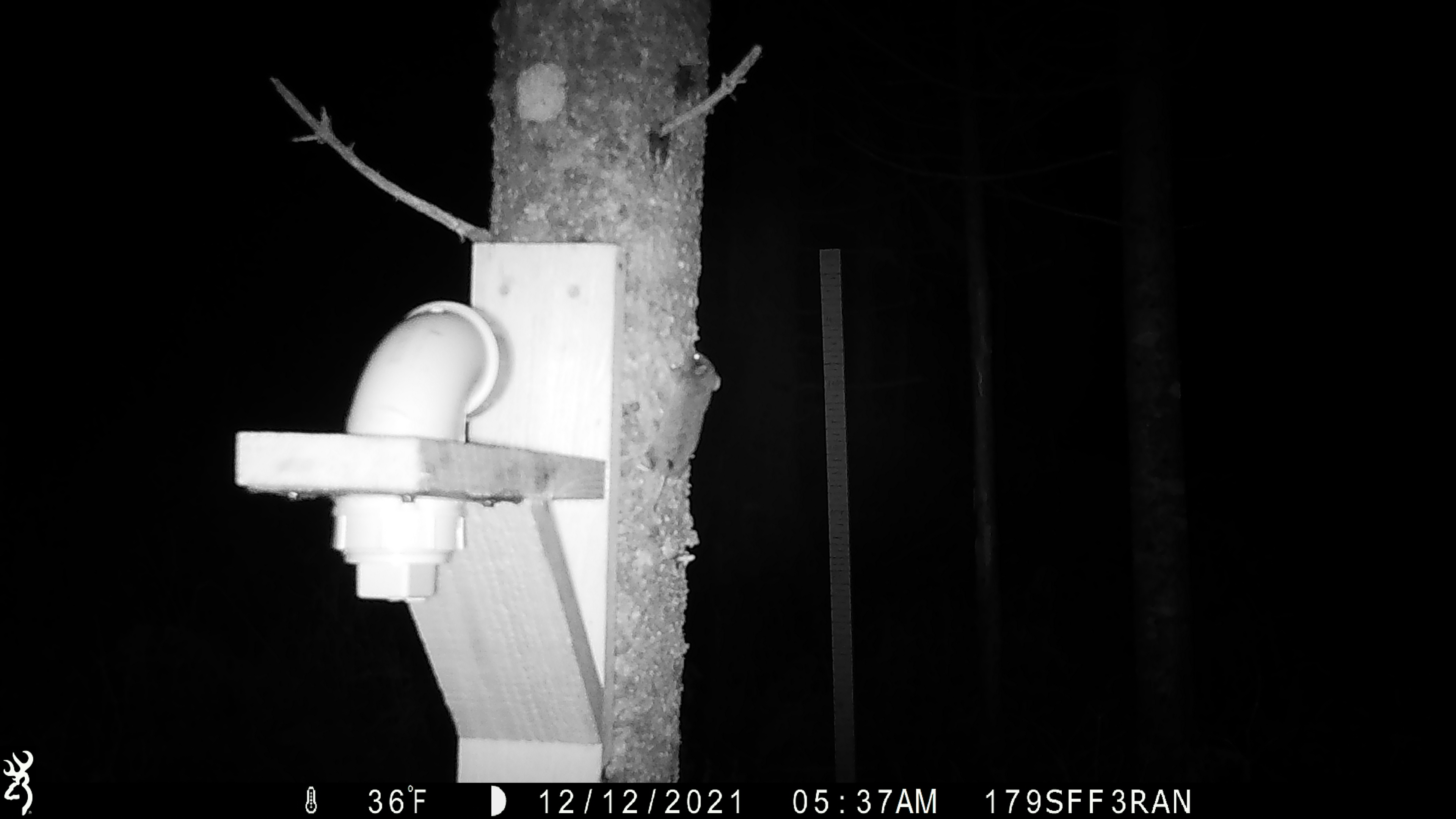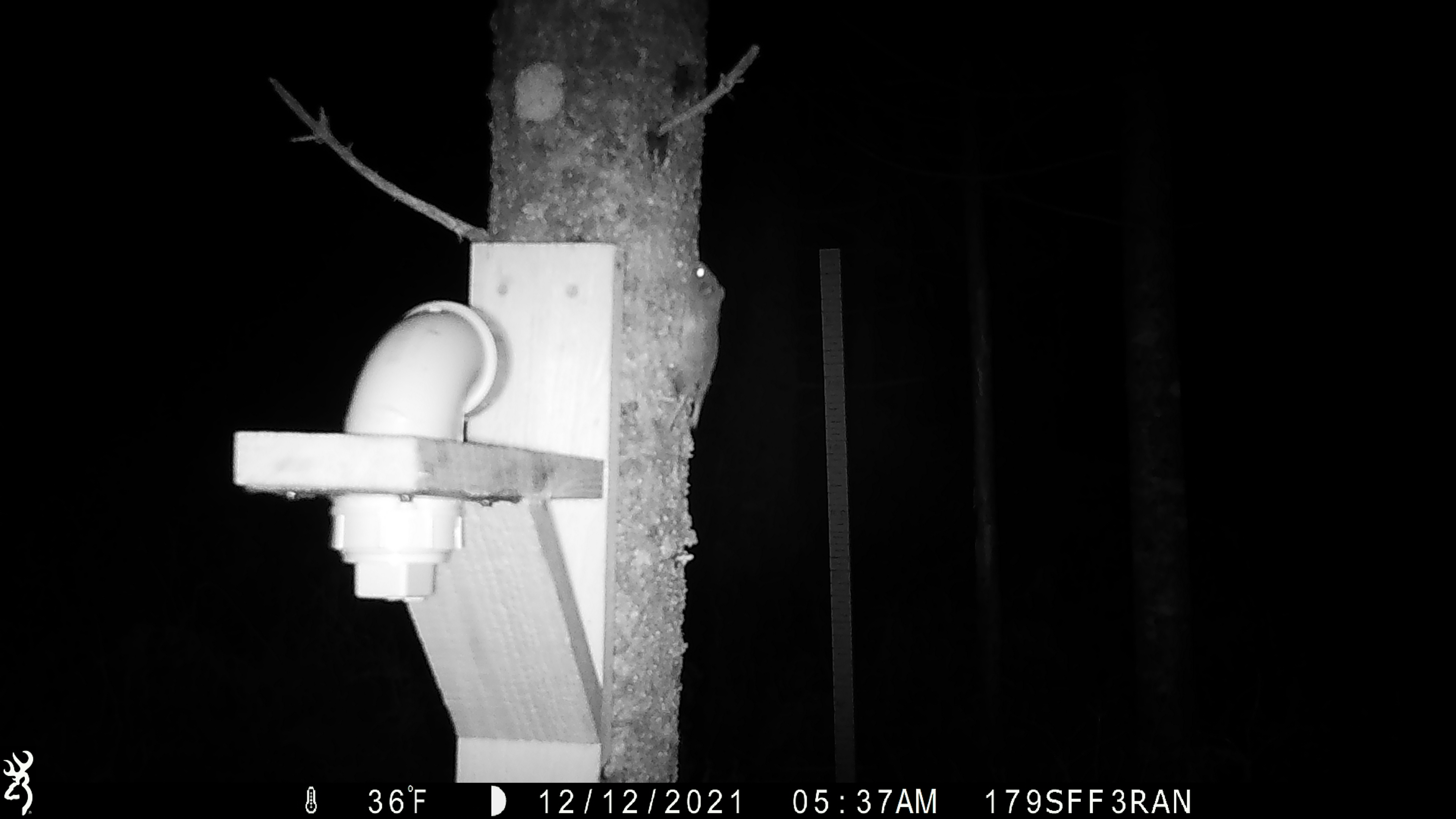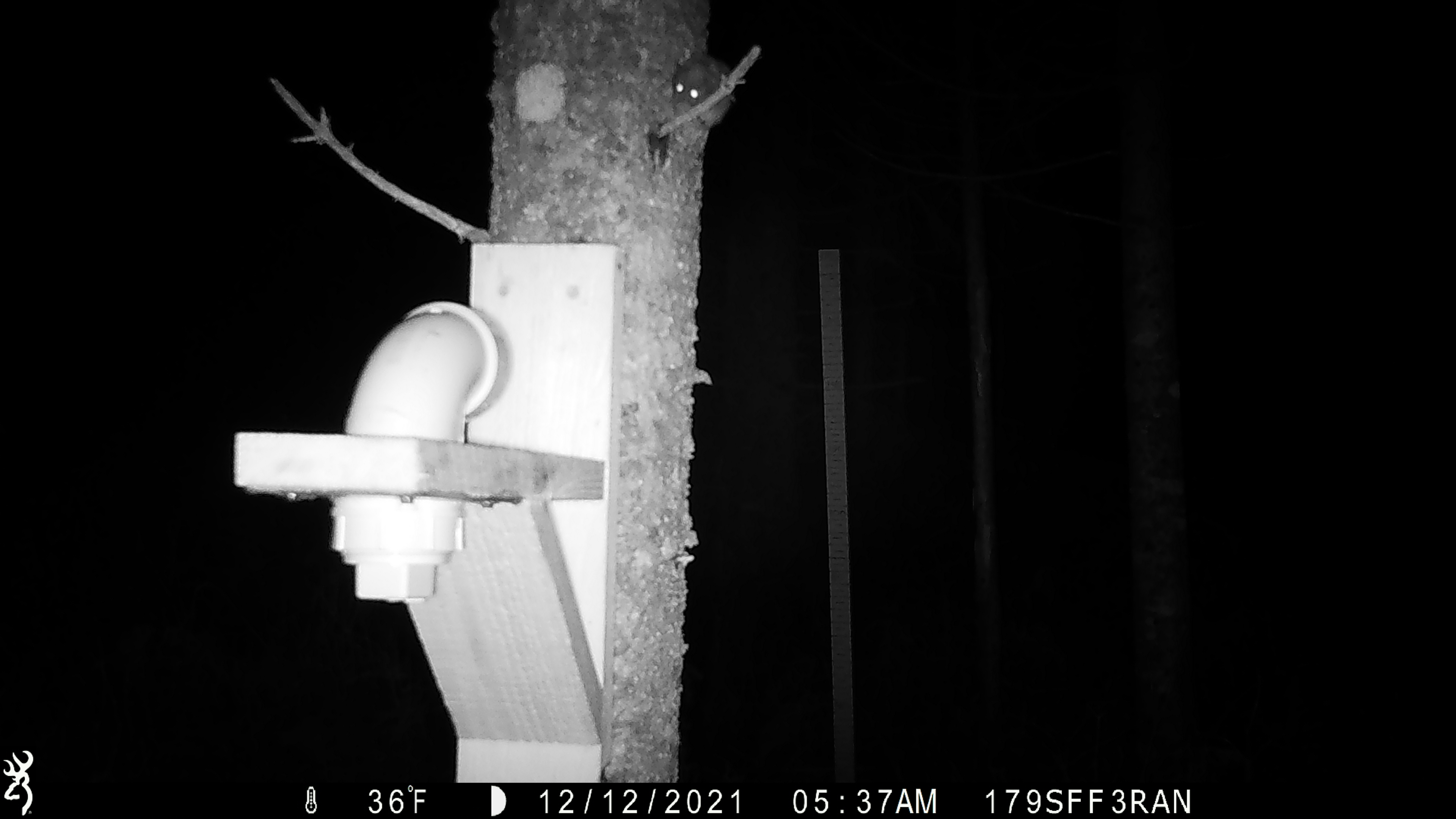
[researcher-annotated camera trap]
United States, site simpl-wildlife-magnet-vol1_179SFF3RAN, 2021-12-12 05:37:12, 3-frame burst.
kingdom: Animalia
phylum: Chordata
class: Mammalia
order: Rodentia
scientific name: Rodentia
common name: mouse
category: mouse sp.